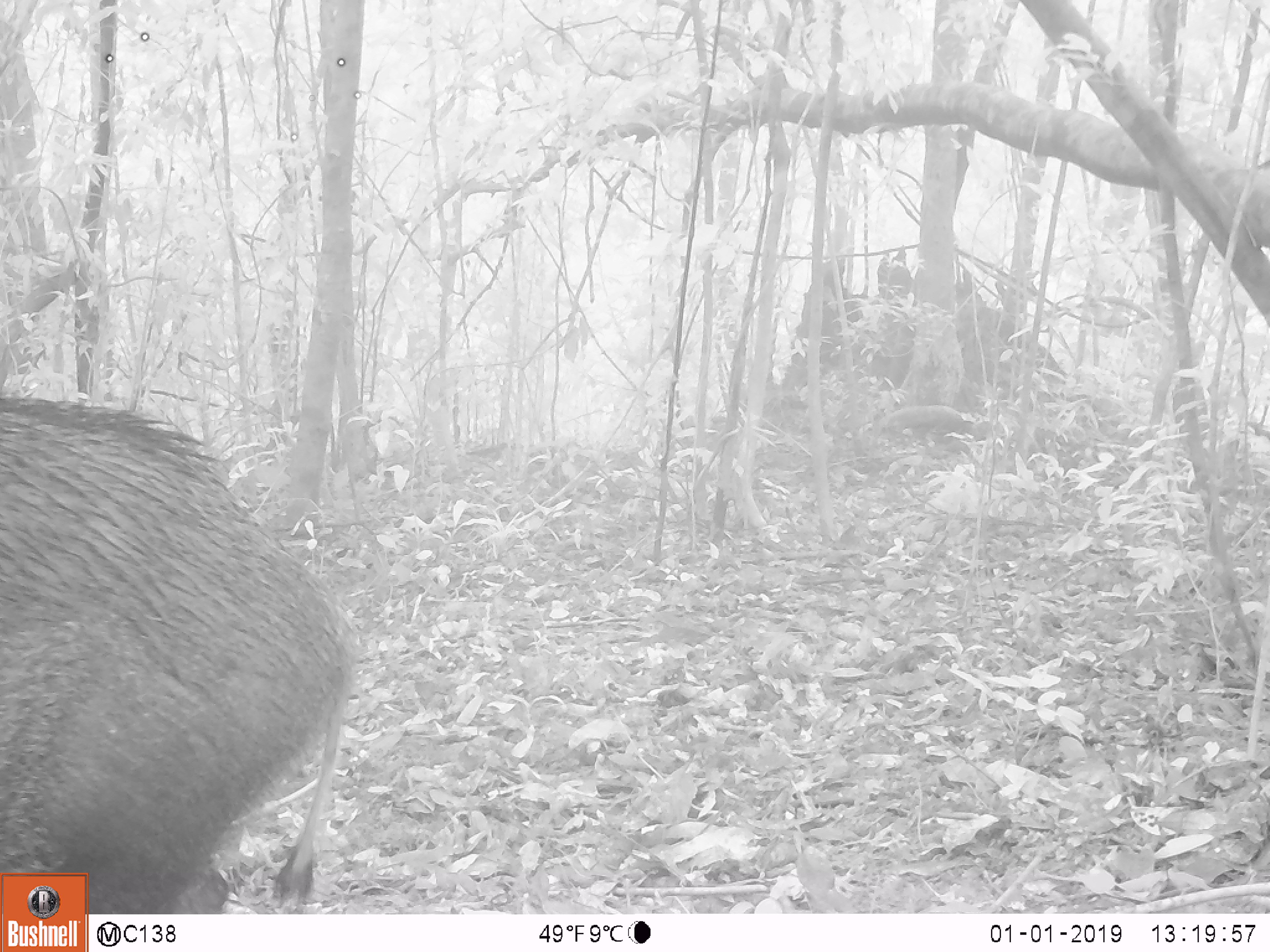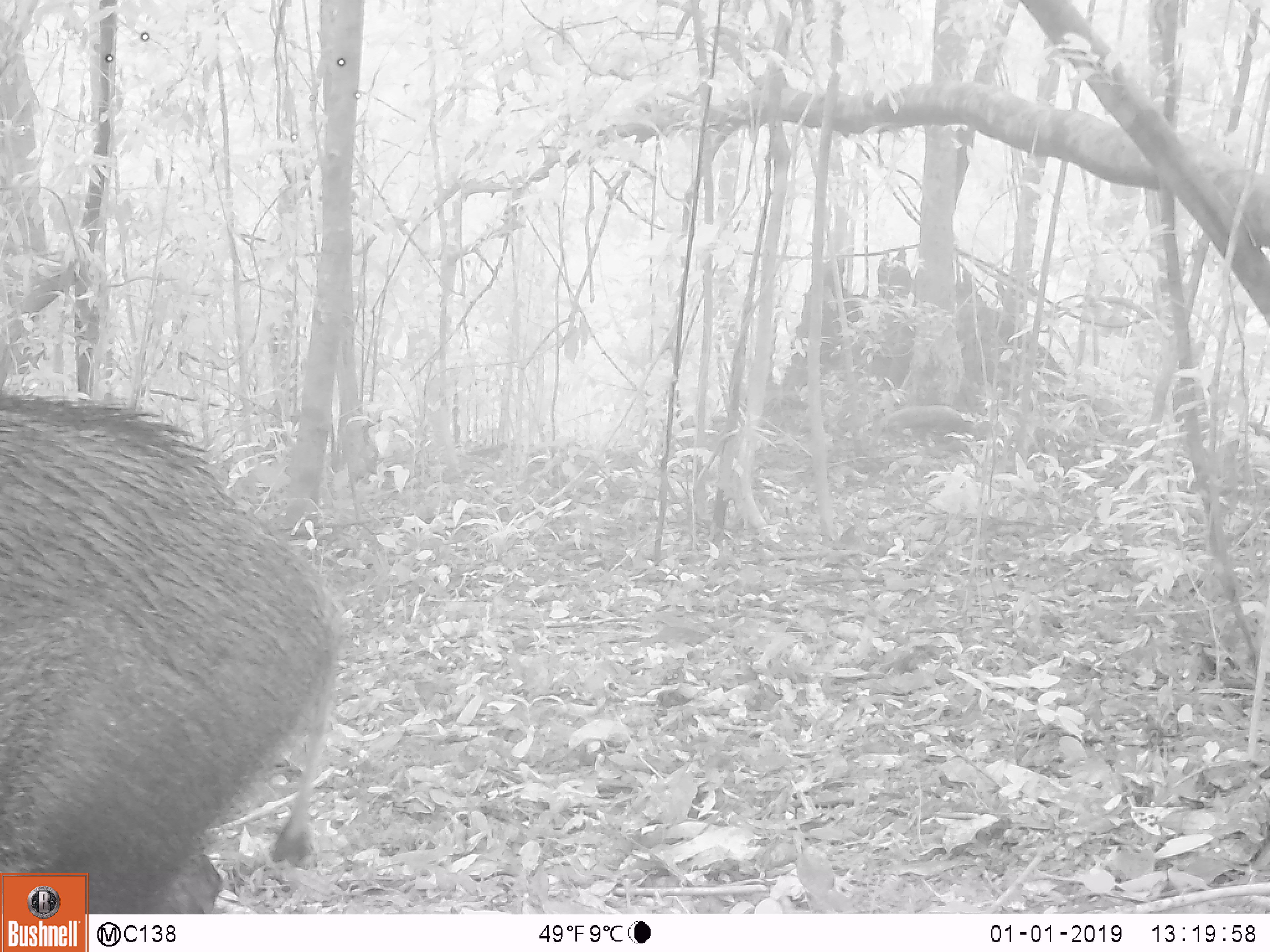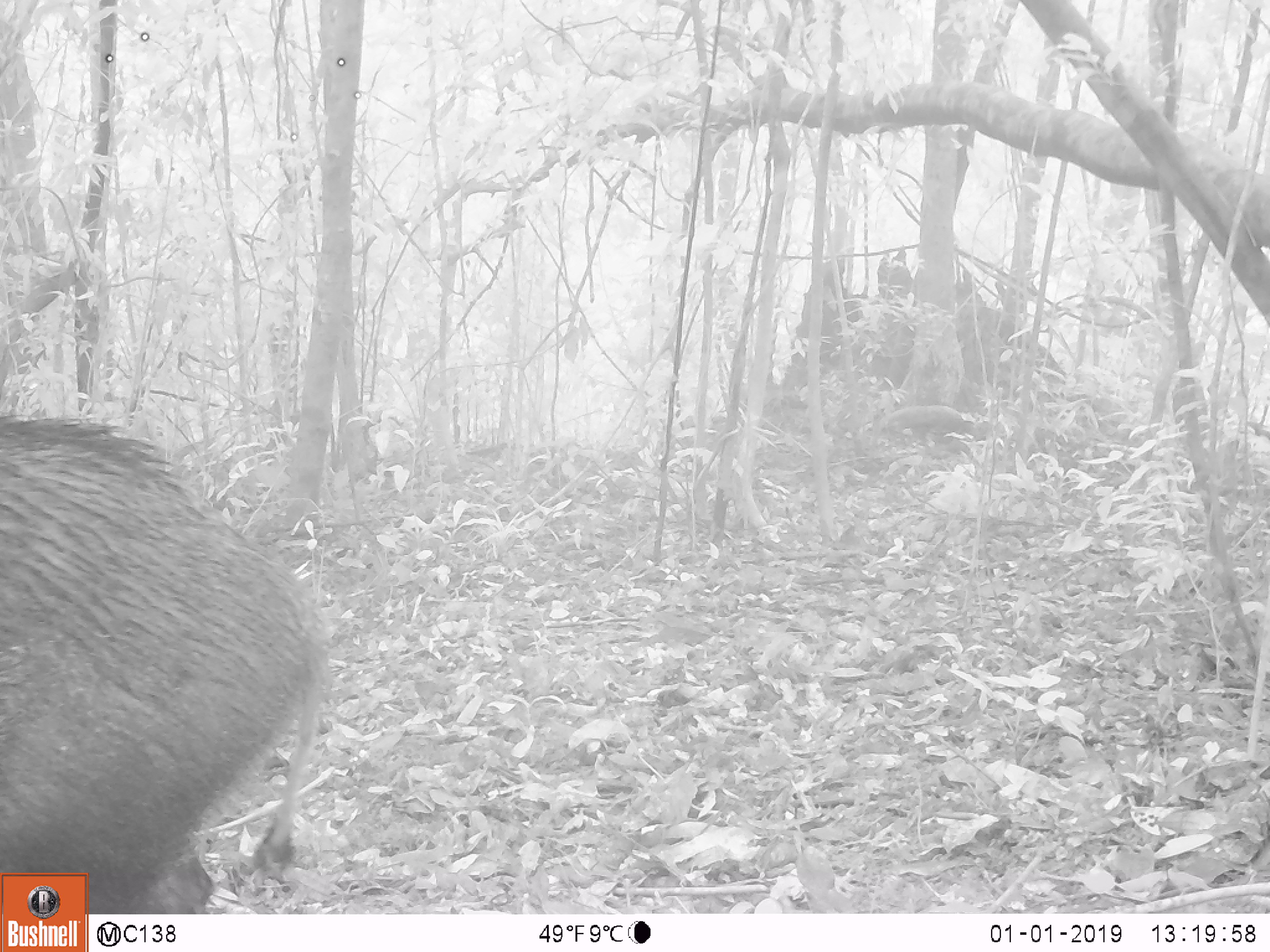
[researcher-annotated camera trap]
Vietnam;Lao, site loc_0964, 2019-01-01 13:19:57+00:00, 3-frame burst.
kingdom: Animalia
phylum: Chordata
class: Mammalia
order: Artiodactyla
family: Suidae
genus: Sus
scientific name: Sus scrofa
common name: eurasian wild pig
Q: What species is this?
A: Eurasian wild pig (Sus scrofa).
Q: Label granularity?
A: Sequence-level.